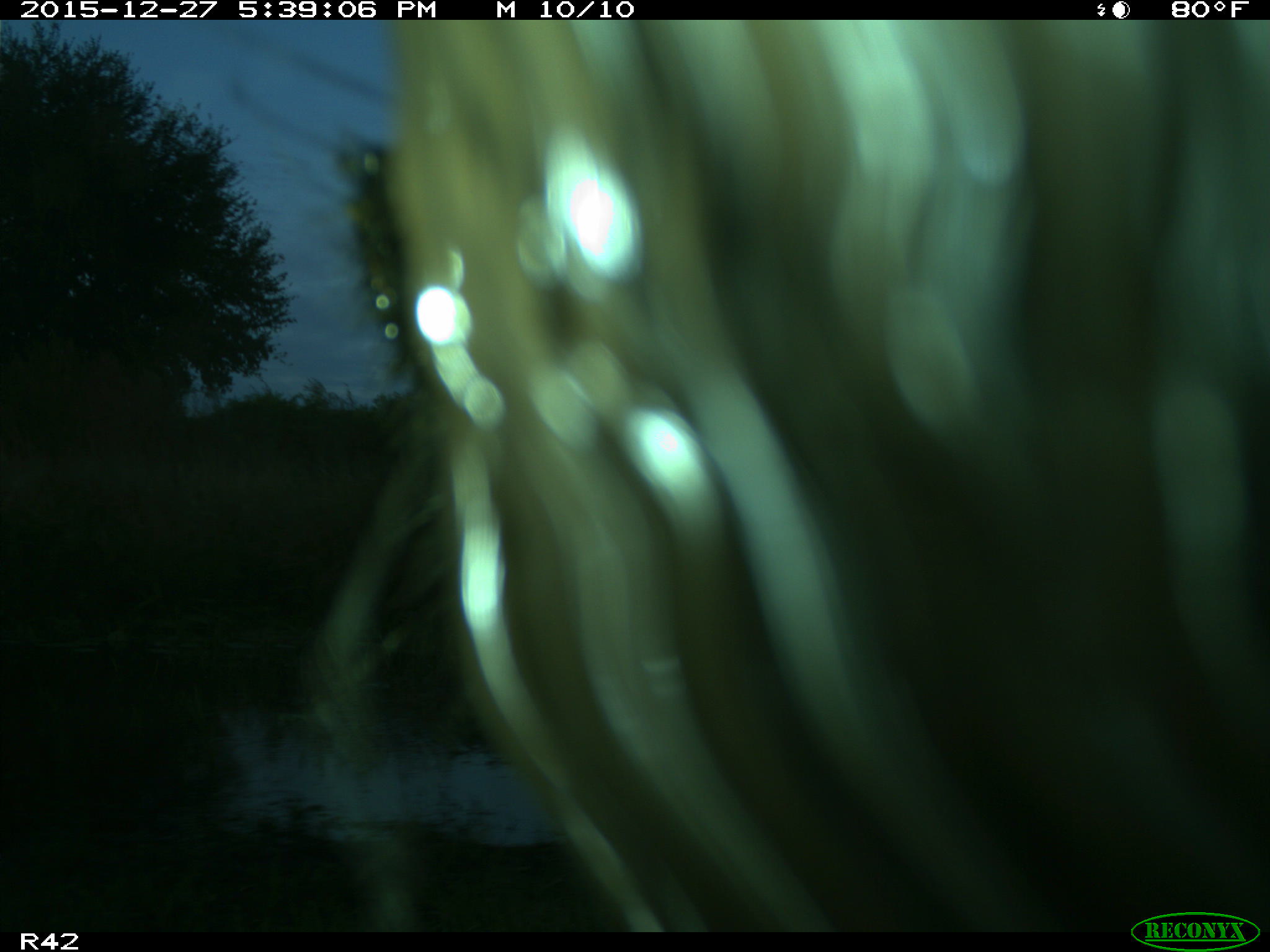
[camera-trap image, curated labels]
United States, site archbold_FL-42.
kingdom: Animalia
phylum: Chordata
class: Mammalia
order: Artiodactyla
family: Bovidae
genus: Bos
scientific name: Bos taurus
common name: domestic cow